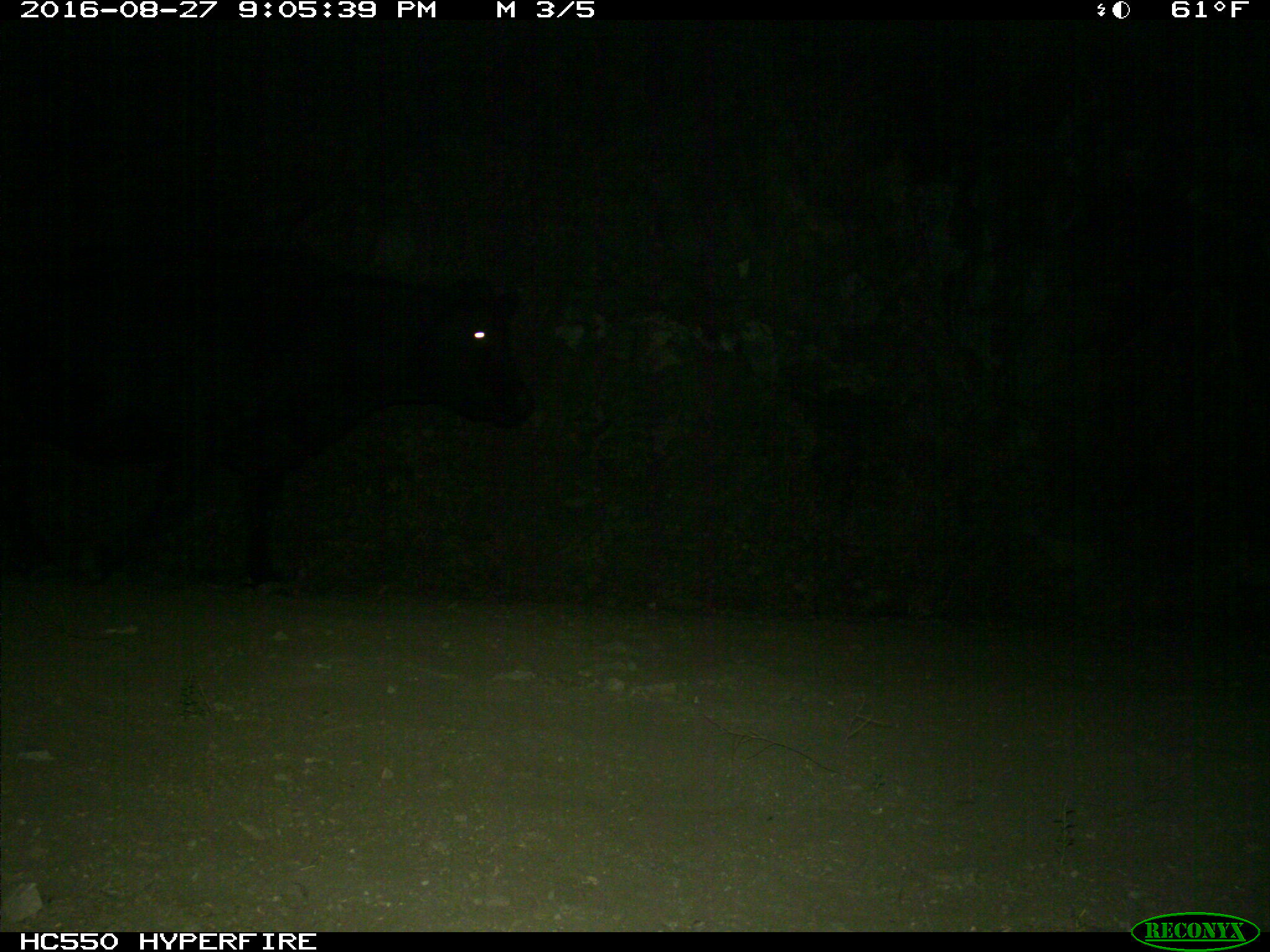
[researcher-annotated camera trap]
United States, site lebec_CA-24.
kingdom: Animalia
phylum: Chordata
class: Mammalia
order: Artiodactyla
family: Bovidae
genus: Bos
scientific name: Bos taurus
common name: domestic cow